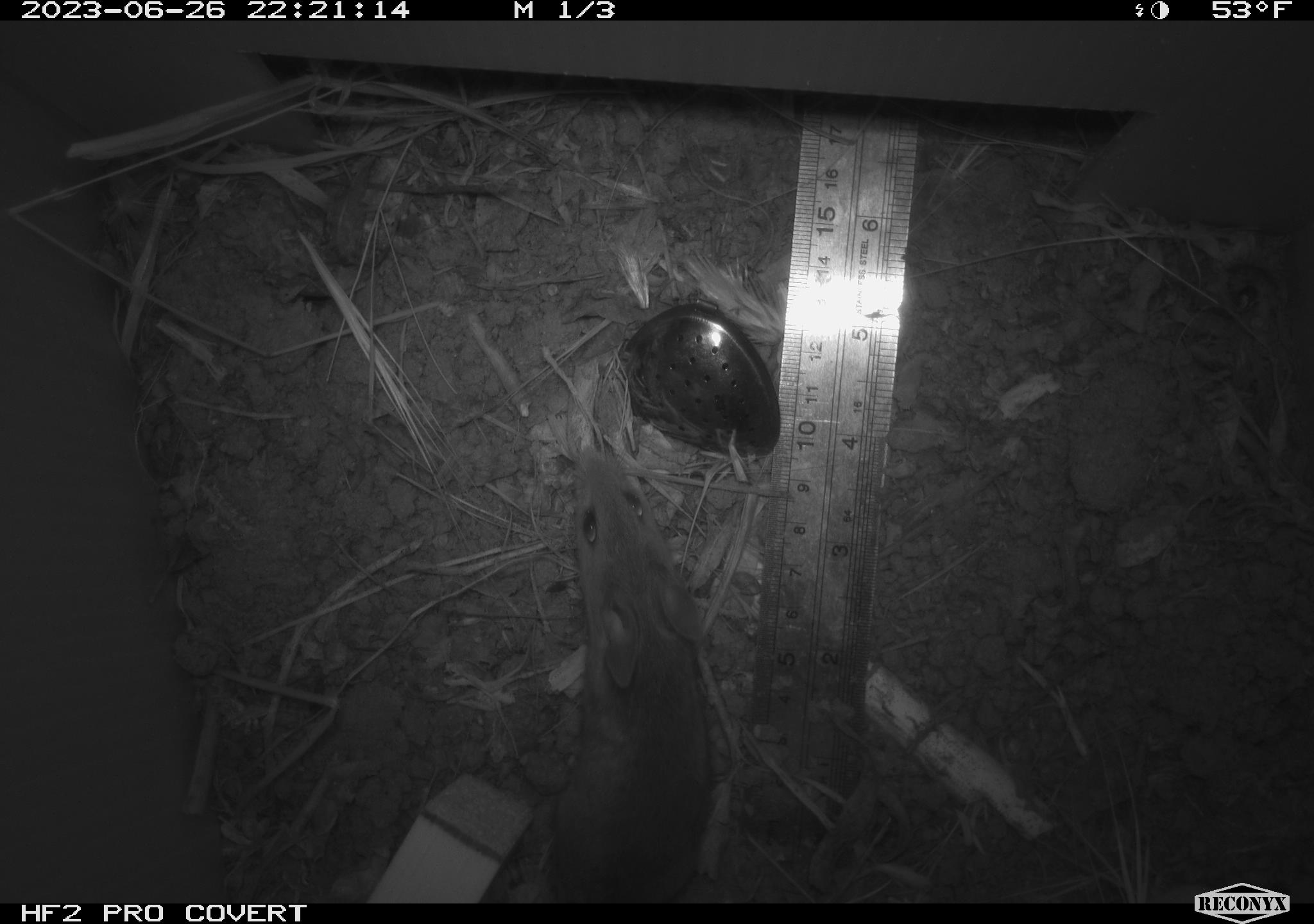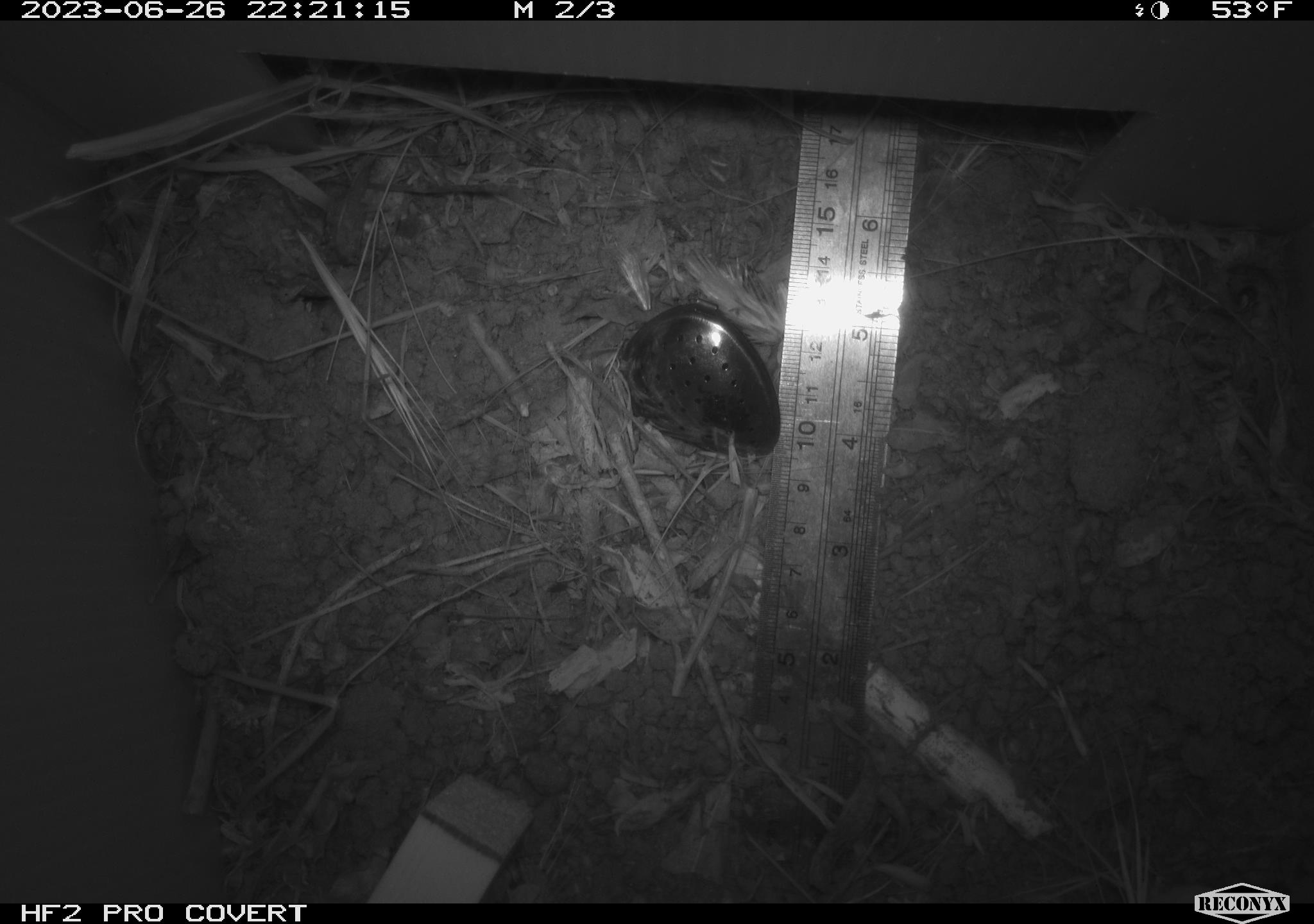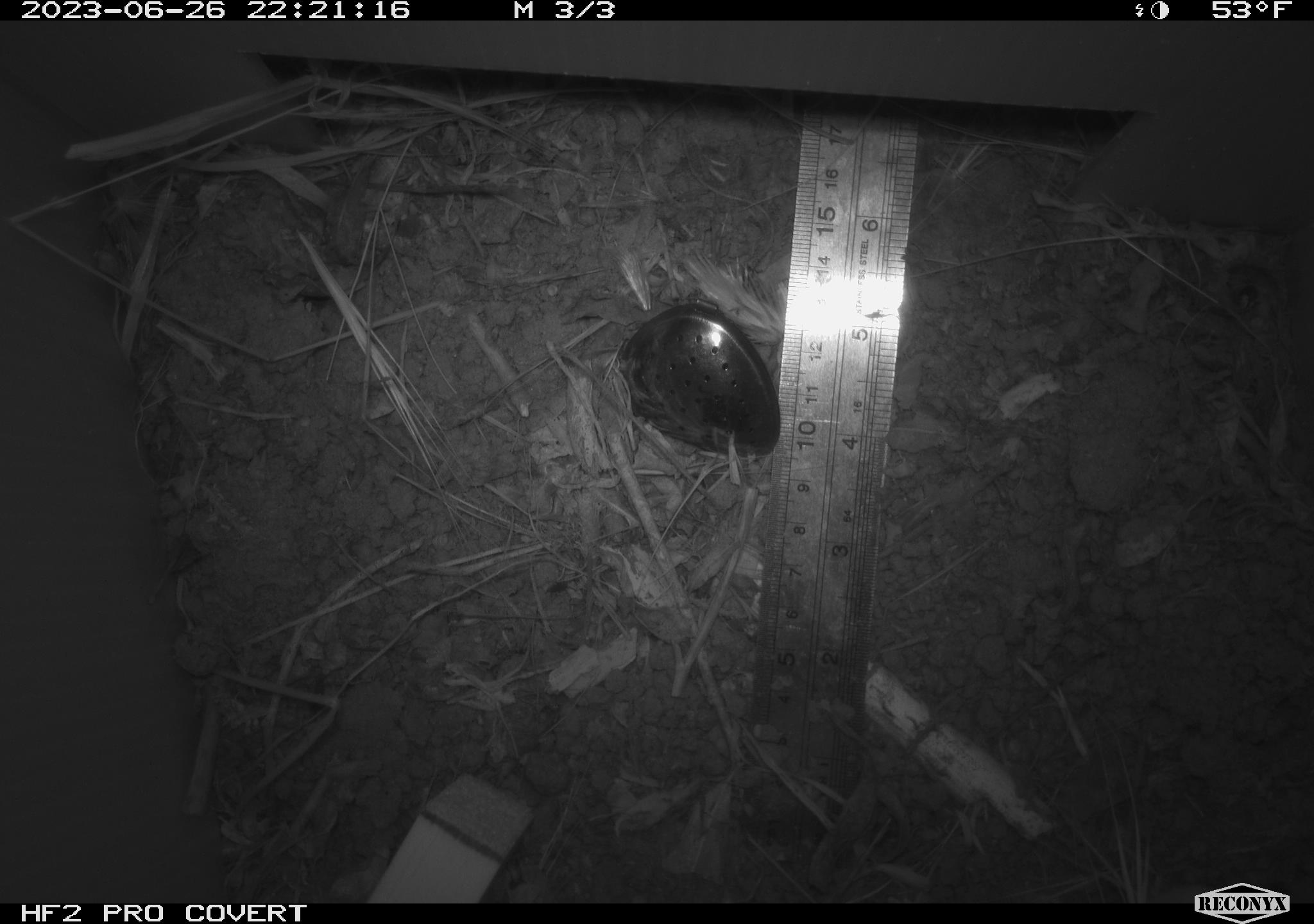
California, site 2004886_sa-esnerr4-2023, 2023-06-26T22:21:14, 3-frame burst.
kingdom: Animalia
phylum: Chordata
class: Mammalia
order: Rodentia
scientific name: Rodentia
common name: mouse species